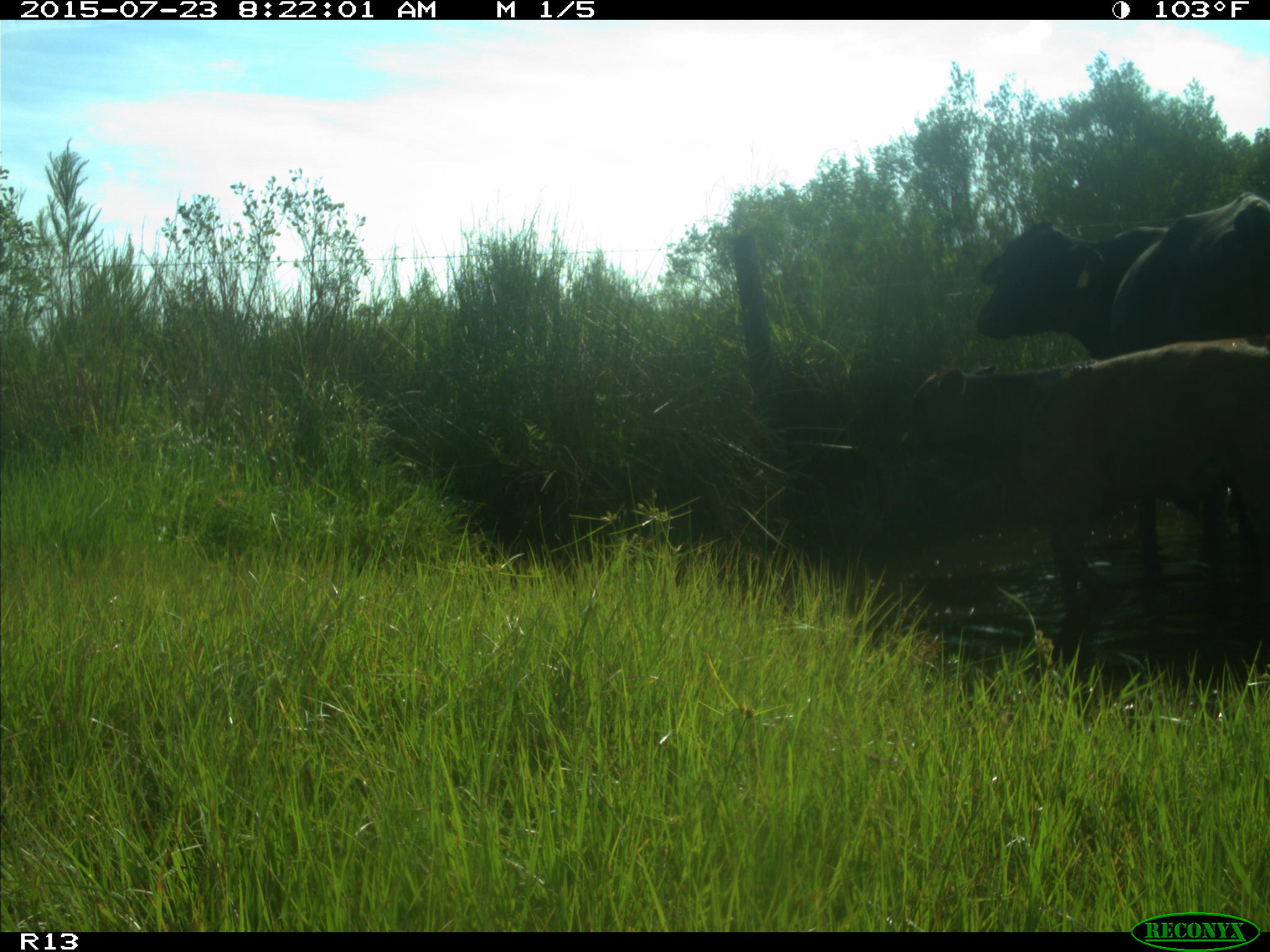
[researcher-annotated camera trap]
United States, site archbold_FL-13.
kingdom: Animalia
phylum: Chordata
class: Mammalia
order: Artiodactyla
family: Bovidae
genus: Bos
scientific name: Bos taurus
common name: domestic cow